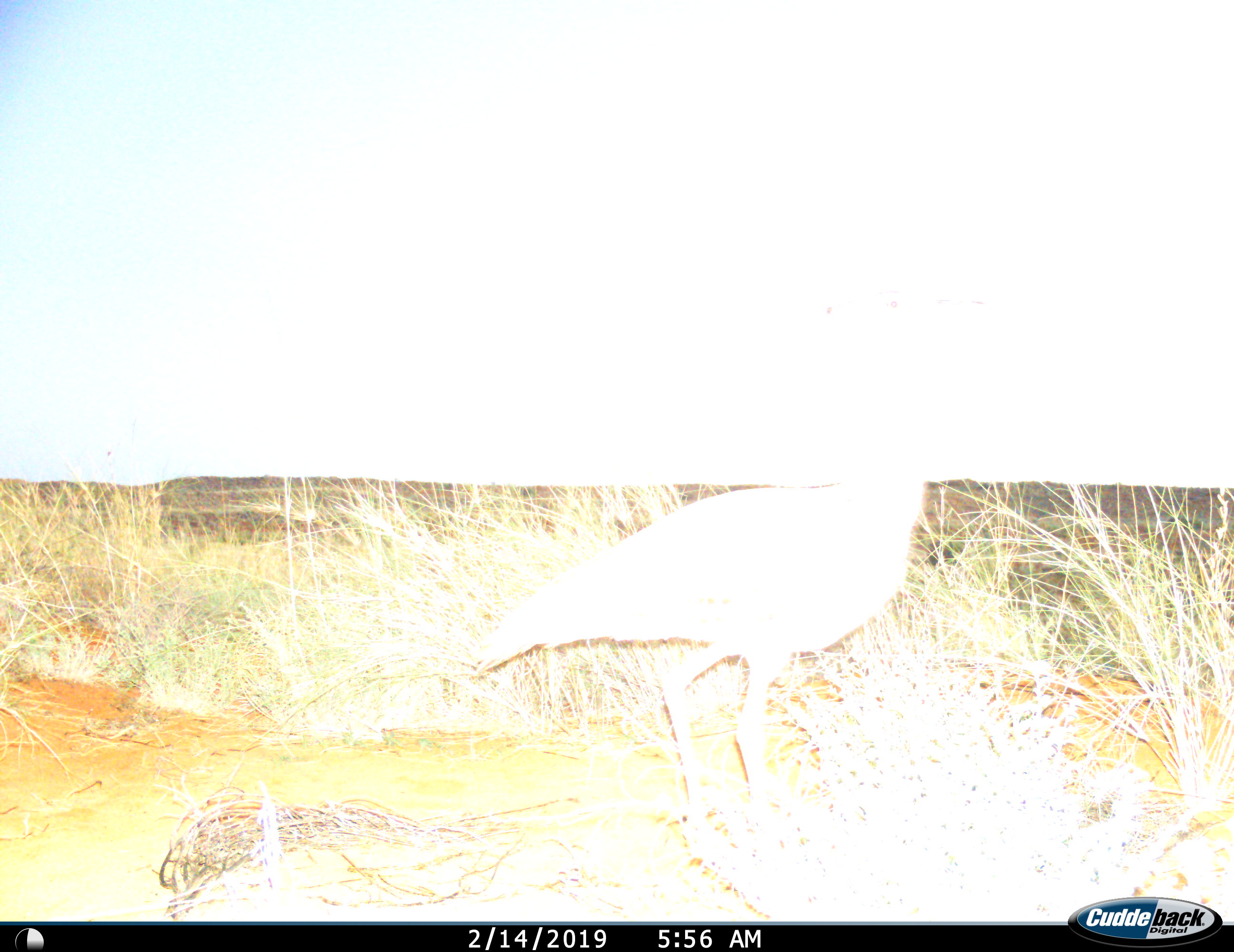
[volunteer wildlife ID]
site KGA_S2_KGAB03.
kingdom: Animalia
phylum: Chordata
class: Aves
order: Otidiformes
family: Otididae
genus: Ardeotis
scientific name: Ardeotis kori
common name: kori bustard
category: bustardkori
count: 1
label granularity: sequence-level